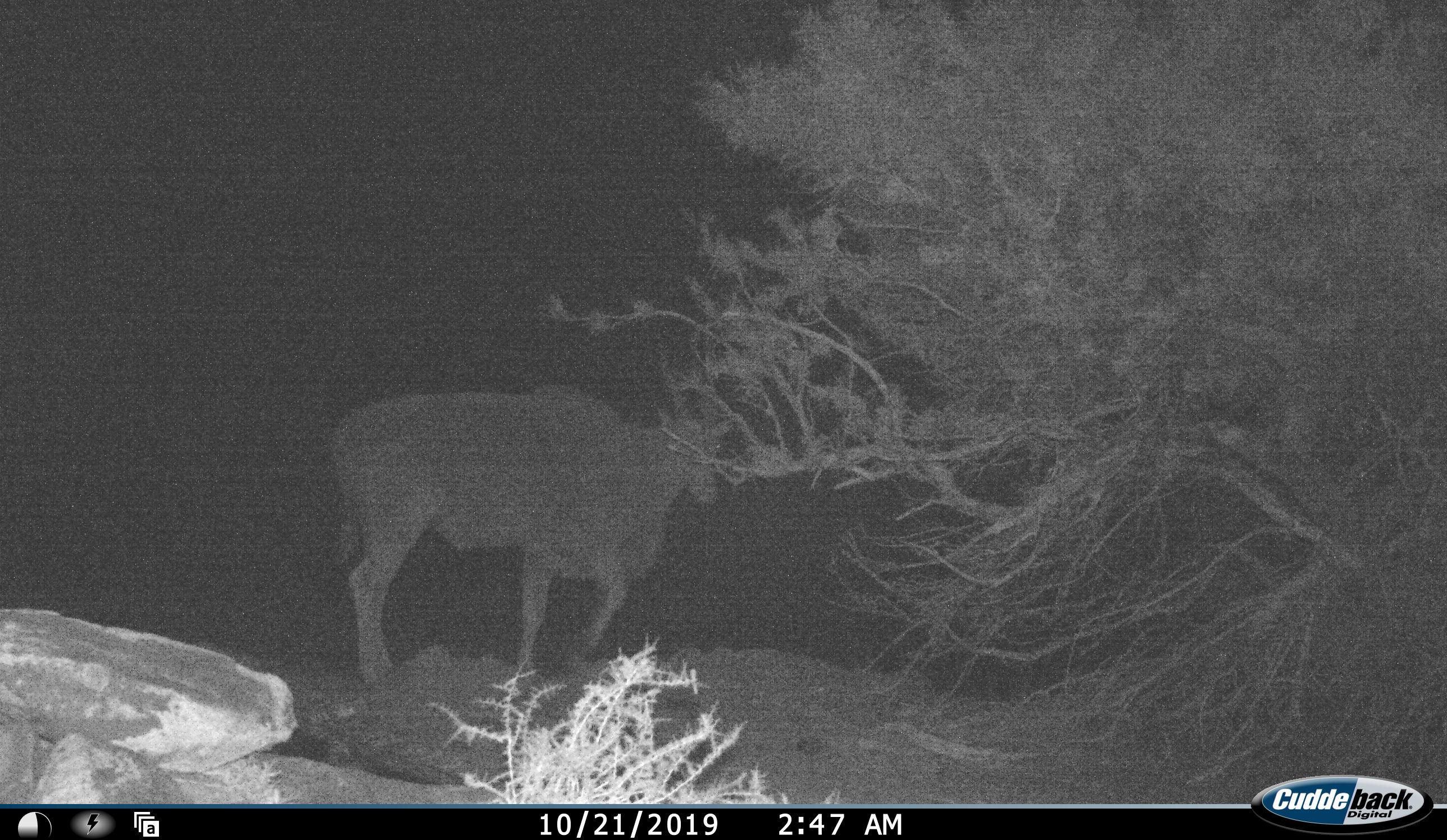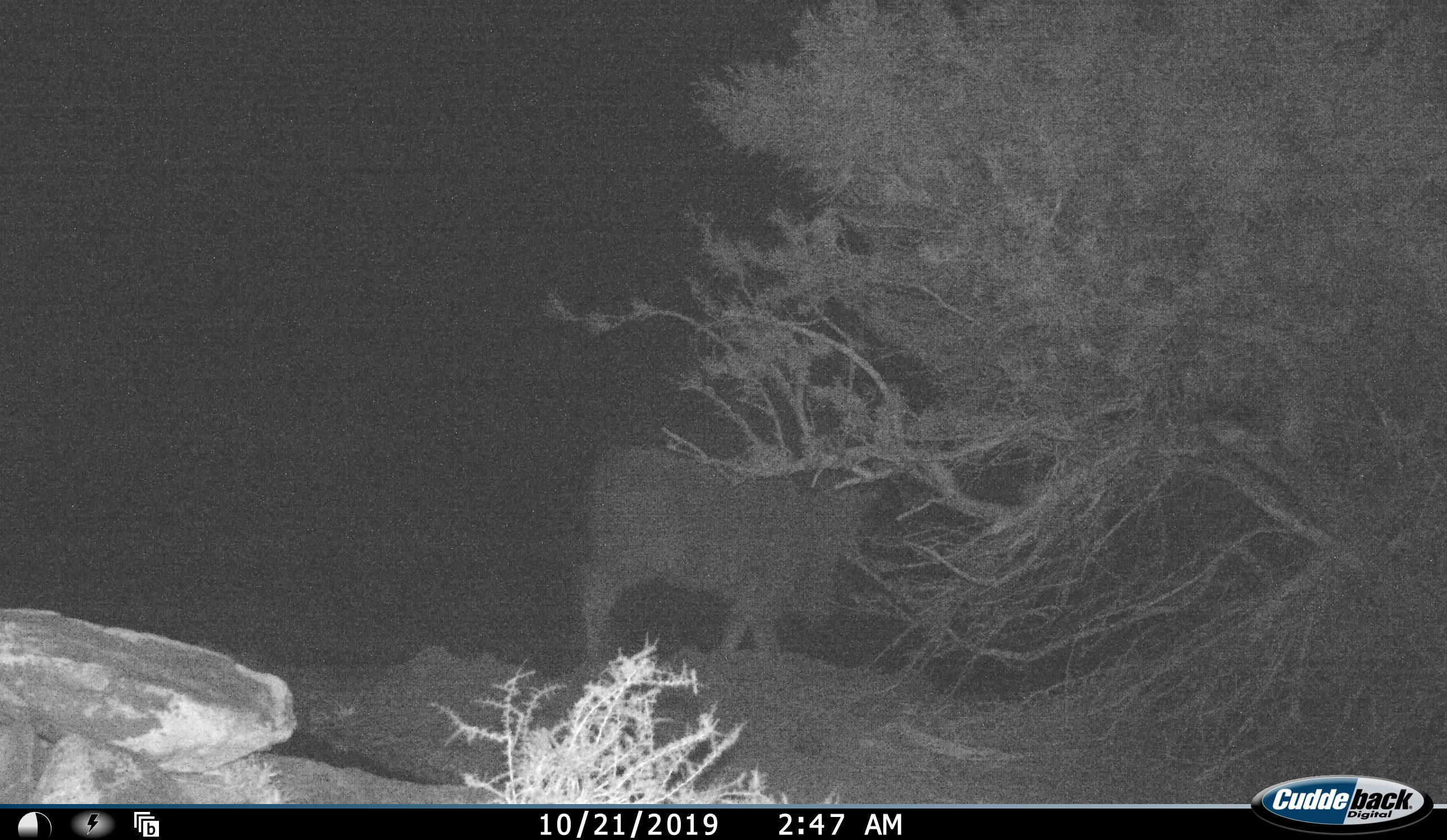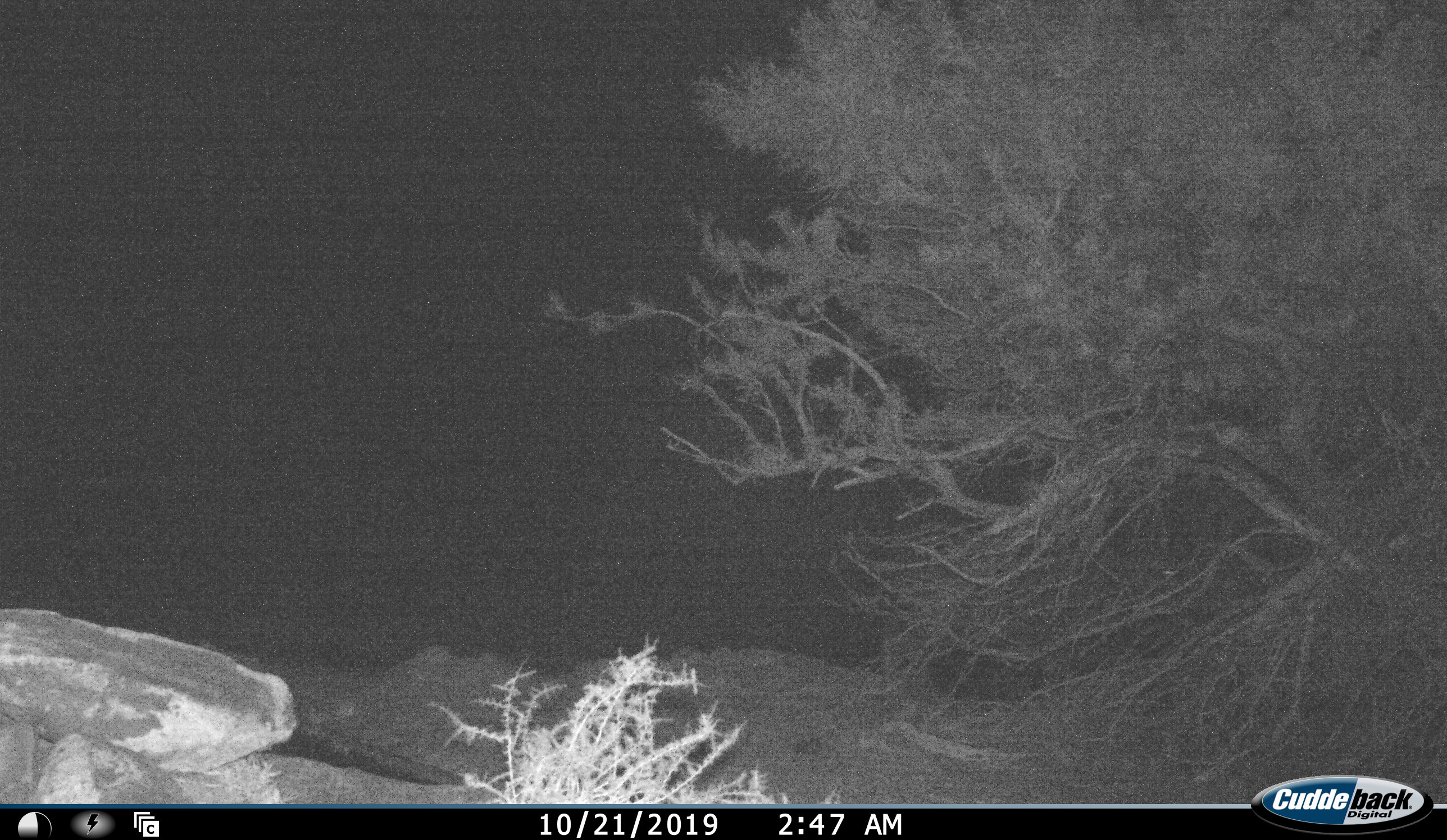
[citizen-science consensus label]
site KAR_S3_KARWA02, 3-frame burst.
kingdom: Animalia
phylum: Chordata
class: Mammalia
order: Artiodactyla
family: Bovidae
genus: Tragelaphus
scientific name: Tragelaphus oryx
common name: eland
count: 1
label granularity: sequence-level